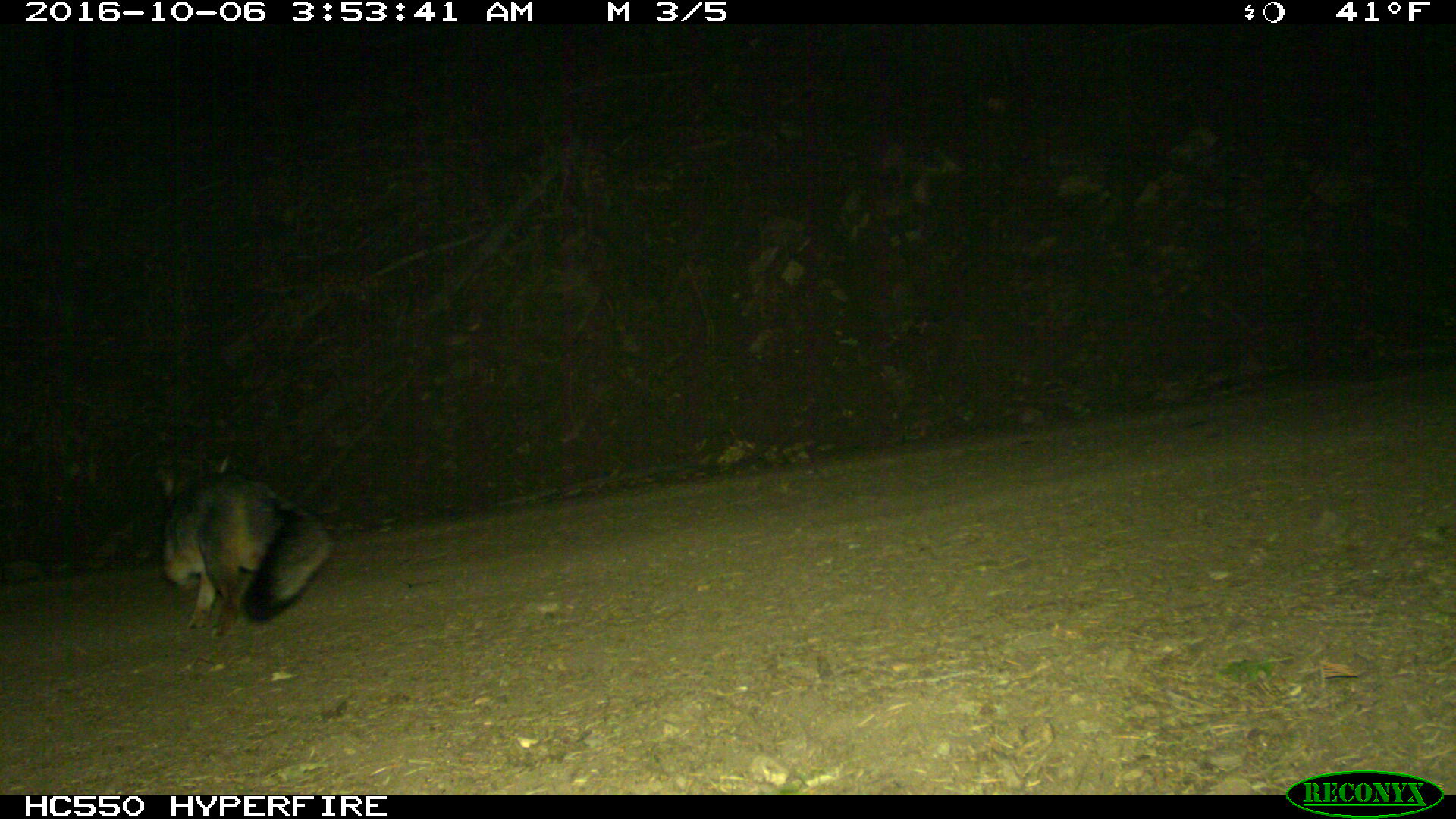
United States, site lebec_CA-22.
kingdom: Animalia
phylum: Chordata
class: Mammalia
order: Carnivora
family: Canidae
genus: Urocyon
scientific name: Urocyon cinereoargenteus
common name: gray fox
Urocyon cinereoargenteus (gray fox).